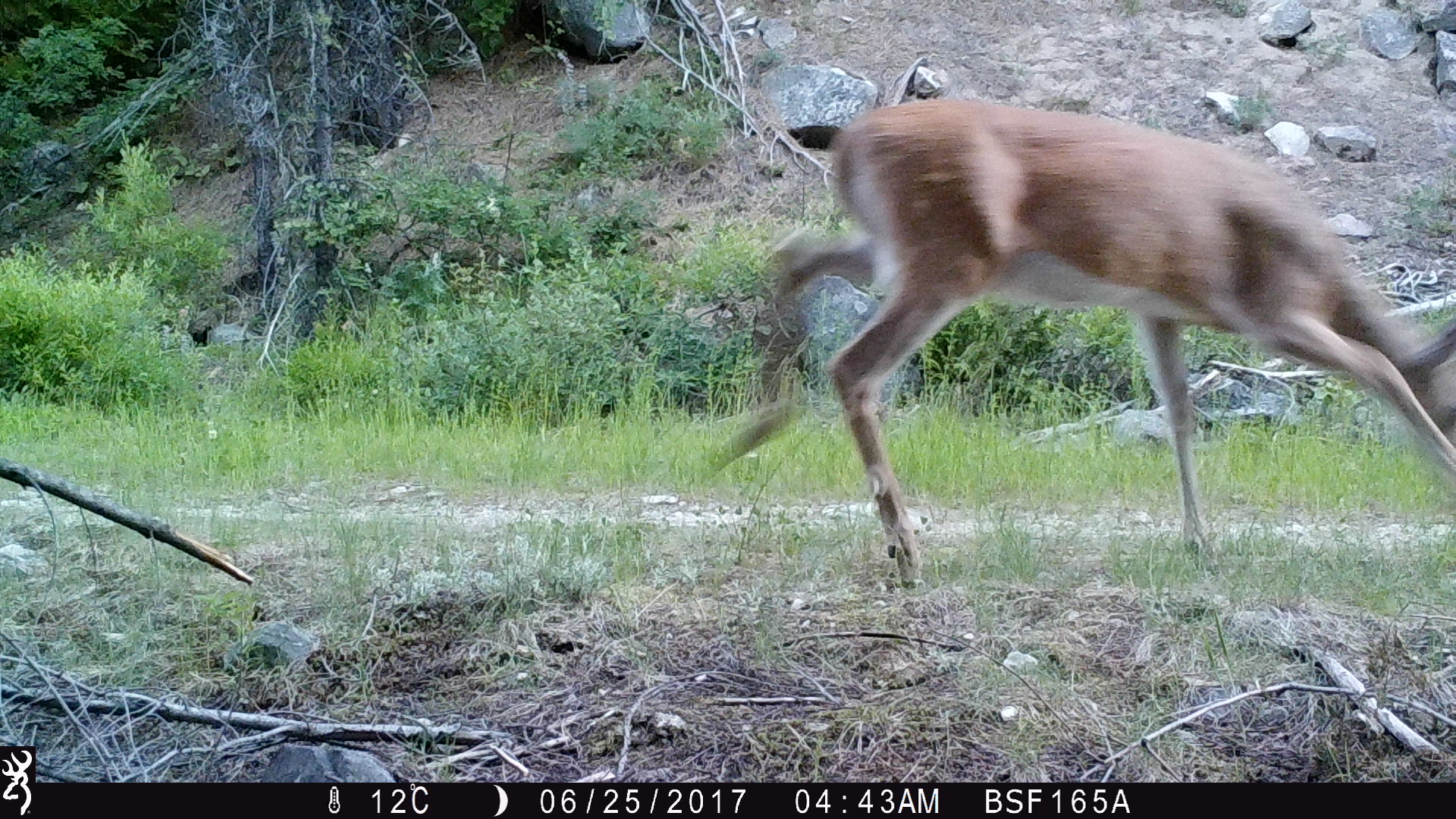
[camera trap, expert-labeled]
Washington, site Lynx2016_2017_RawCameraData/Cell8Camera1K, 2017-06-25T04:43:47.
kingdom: Animalia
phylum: Chordata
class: Mammalia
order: Artiodactyla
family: Cervidae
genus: Odocoileus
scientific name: Odocoileus virginianus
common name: white-tailed deer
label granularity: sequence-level